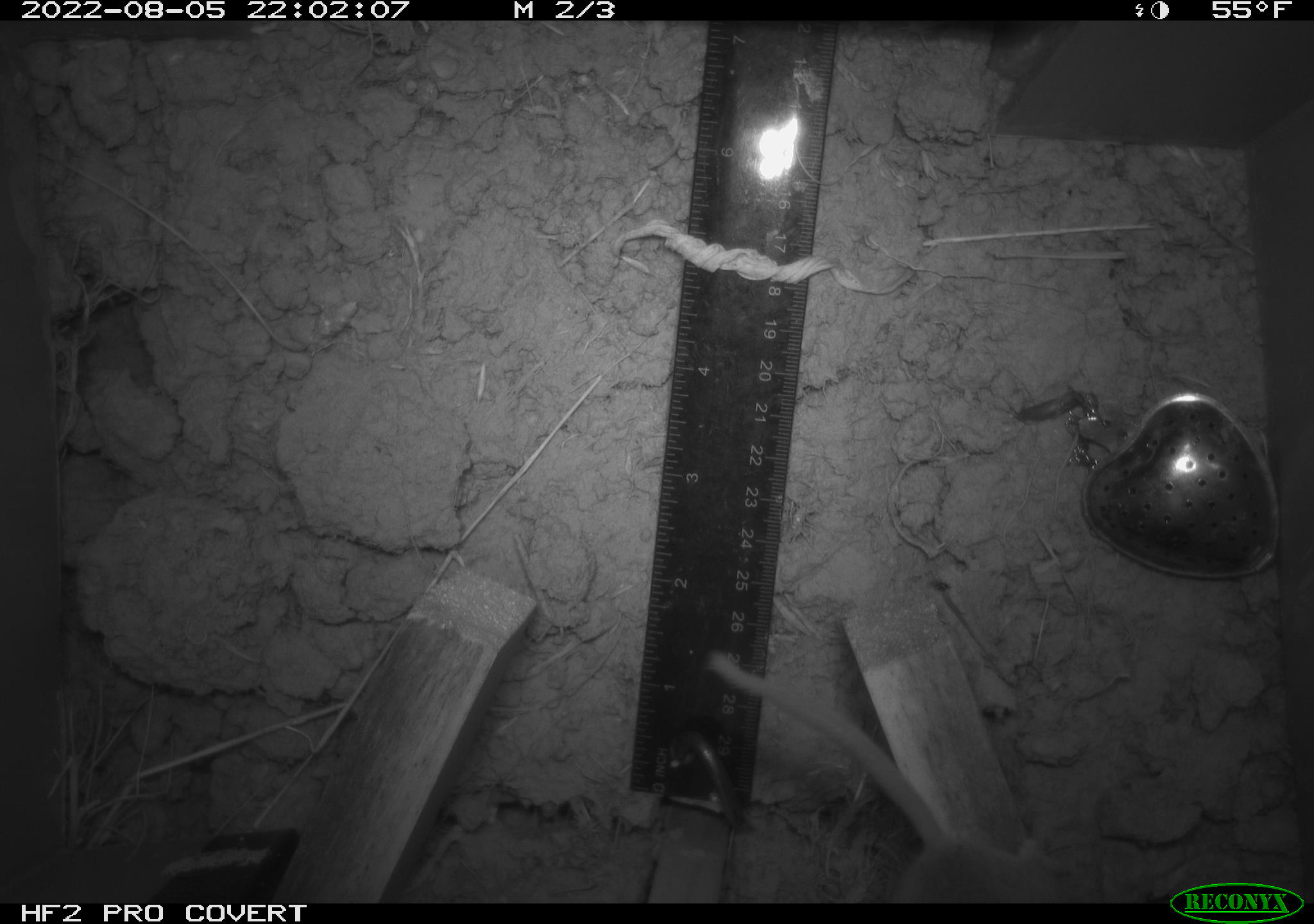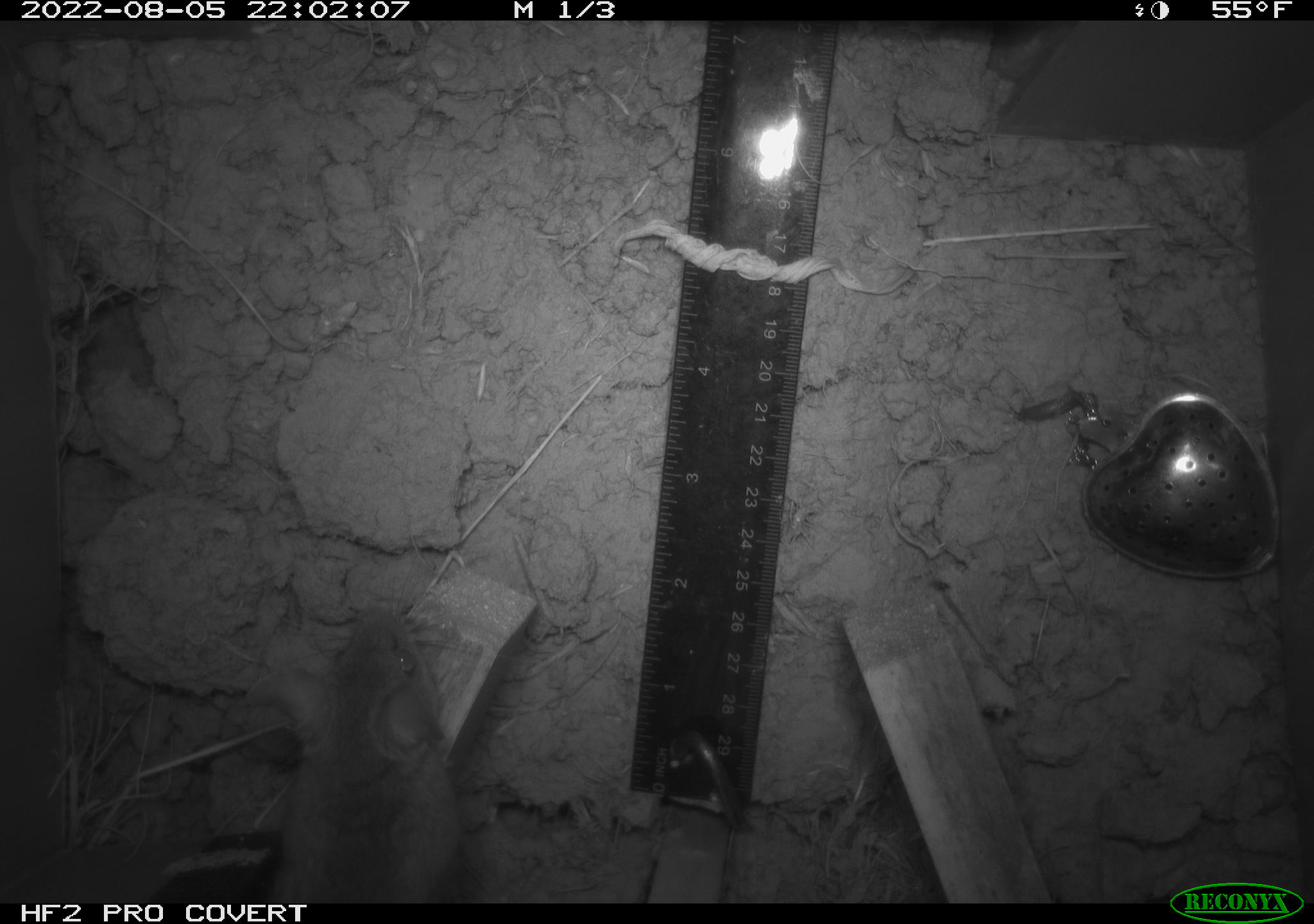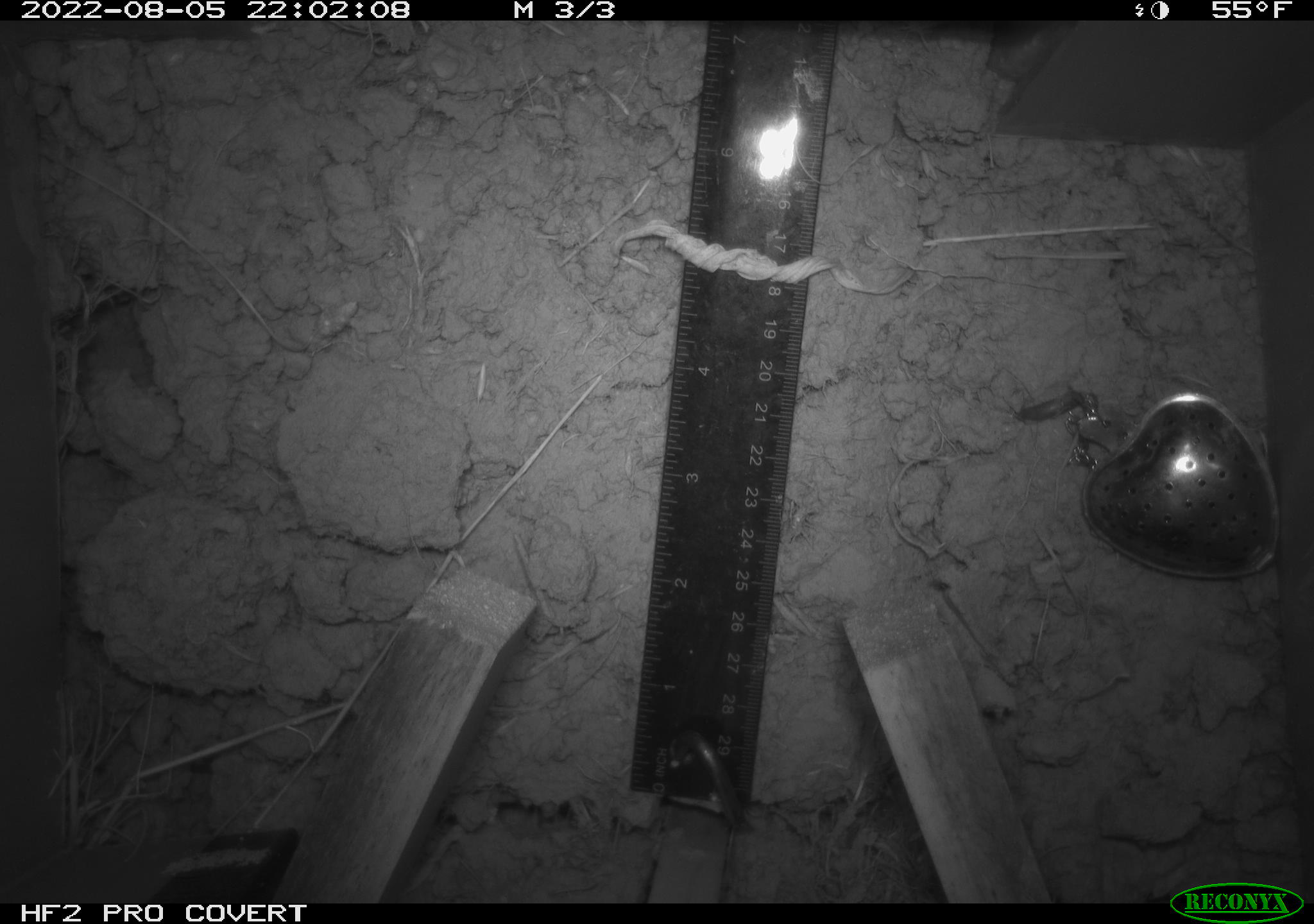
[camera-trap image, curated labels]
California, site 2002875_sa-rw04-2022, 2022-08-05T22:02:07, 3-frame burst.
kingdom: Animalia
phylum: Chordata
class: Mammalia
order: Rodentia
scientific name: Rodentia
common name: mouse species